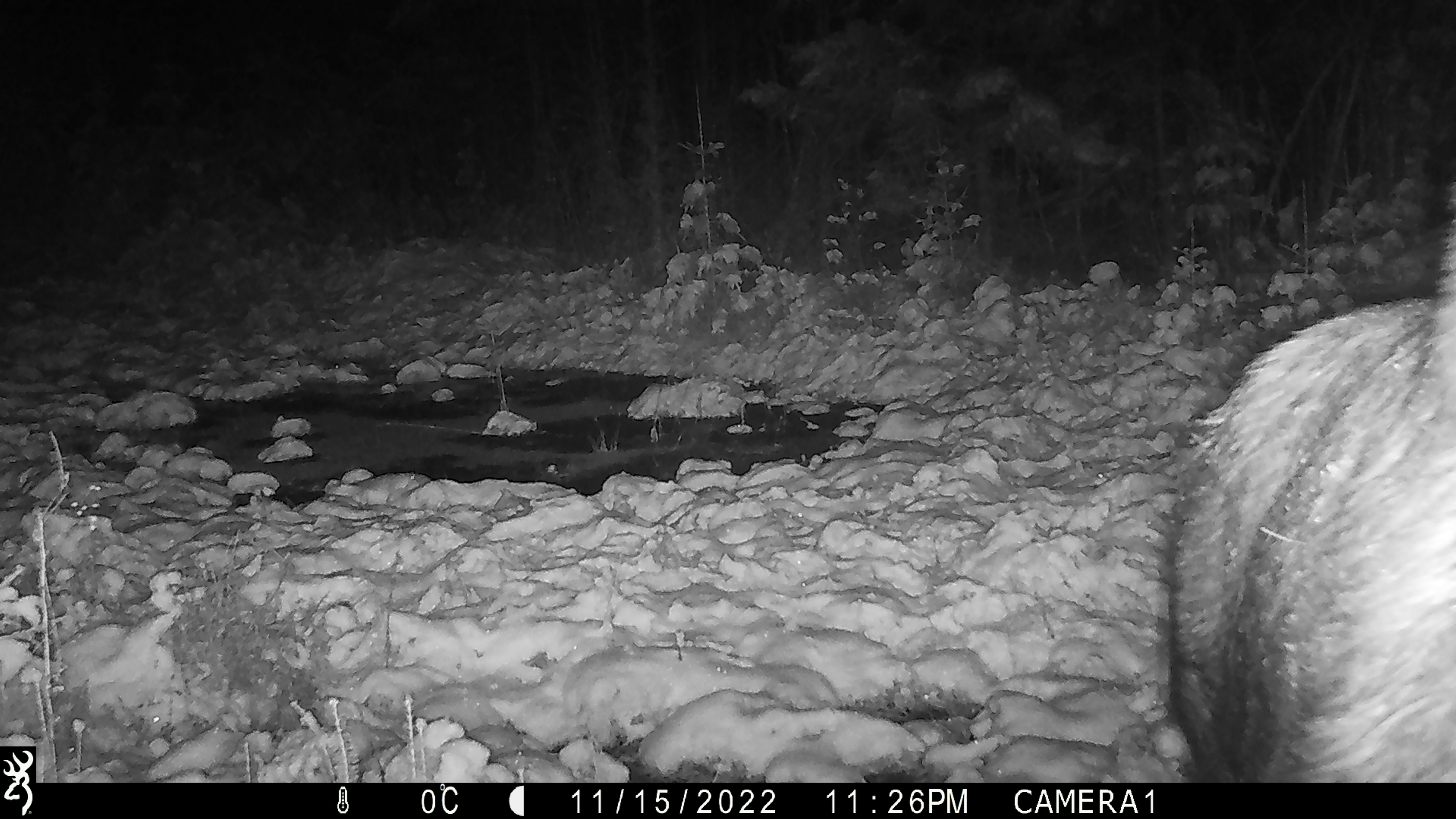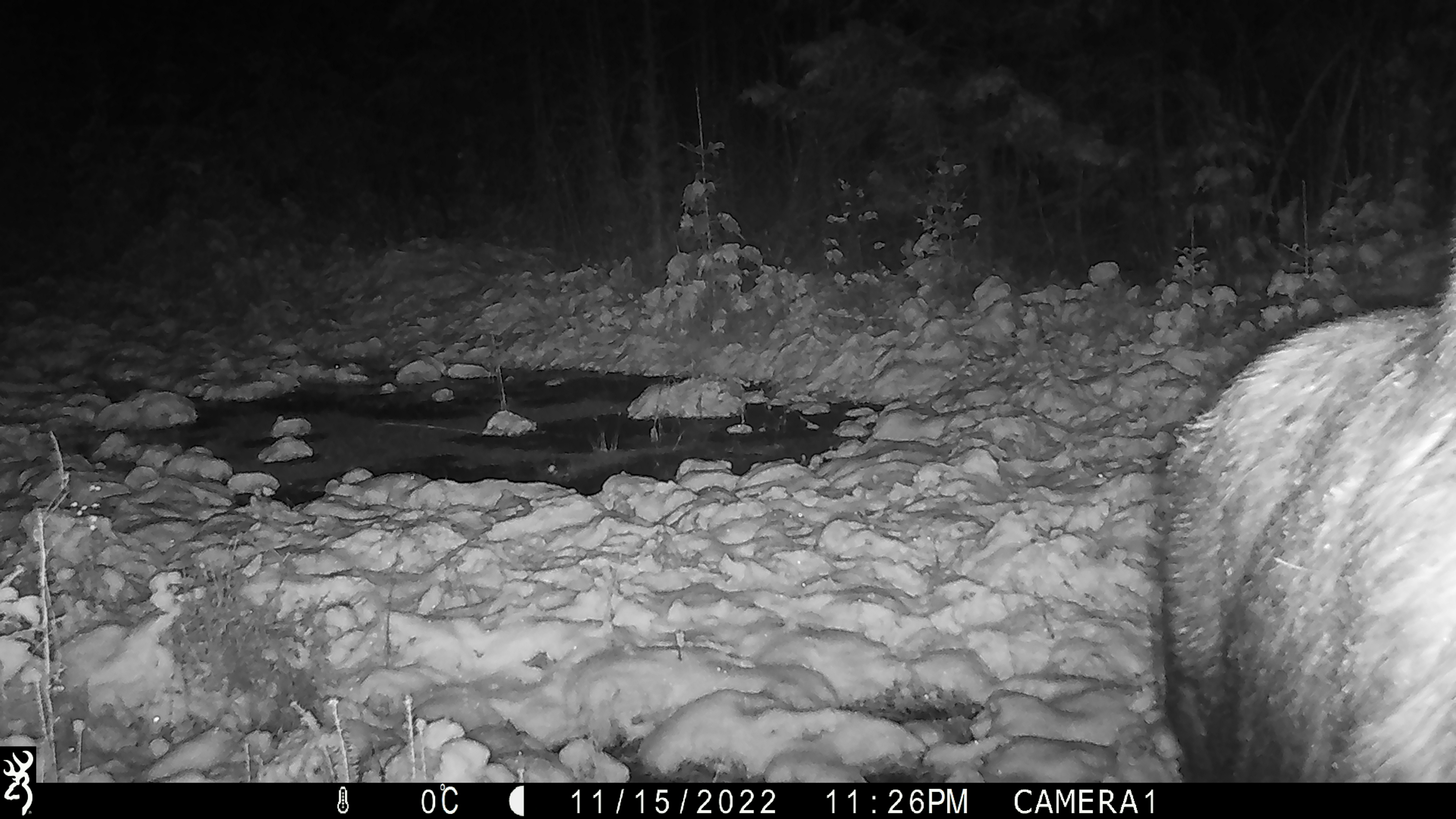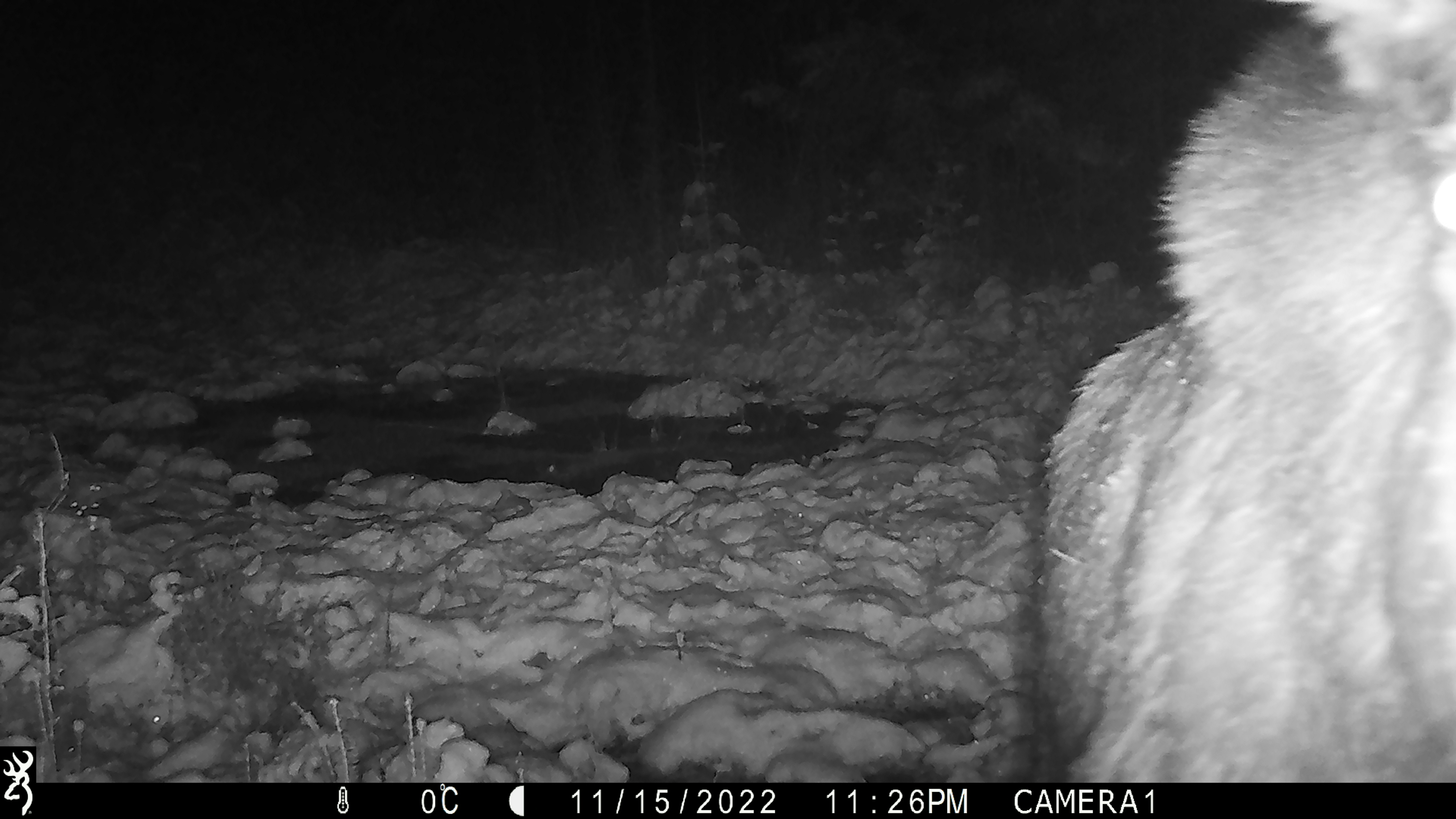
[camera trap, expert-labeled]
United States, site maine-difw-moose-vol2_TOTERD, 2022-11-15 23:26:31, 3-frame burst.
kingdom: Animalia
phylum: Chordata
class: Mammalia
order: Artiodactyla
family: Cervidae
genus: Alces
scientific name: Alces alces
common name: moose